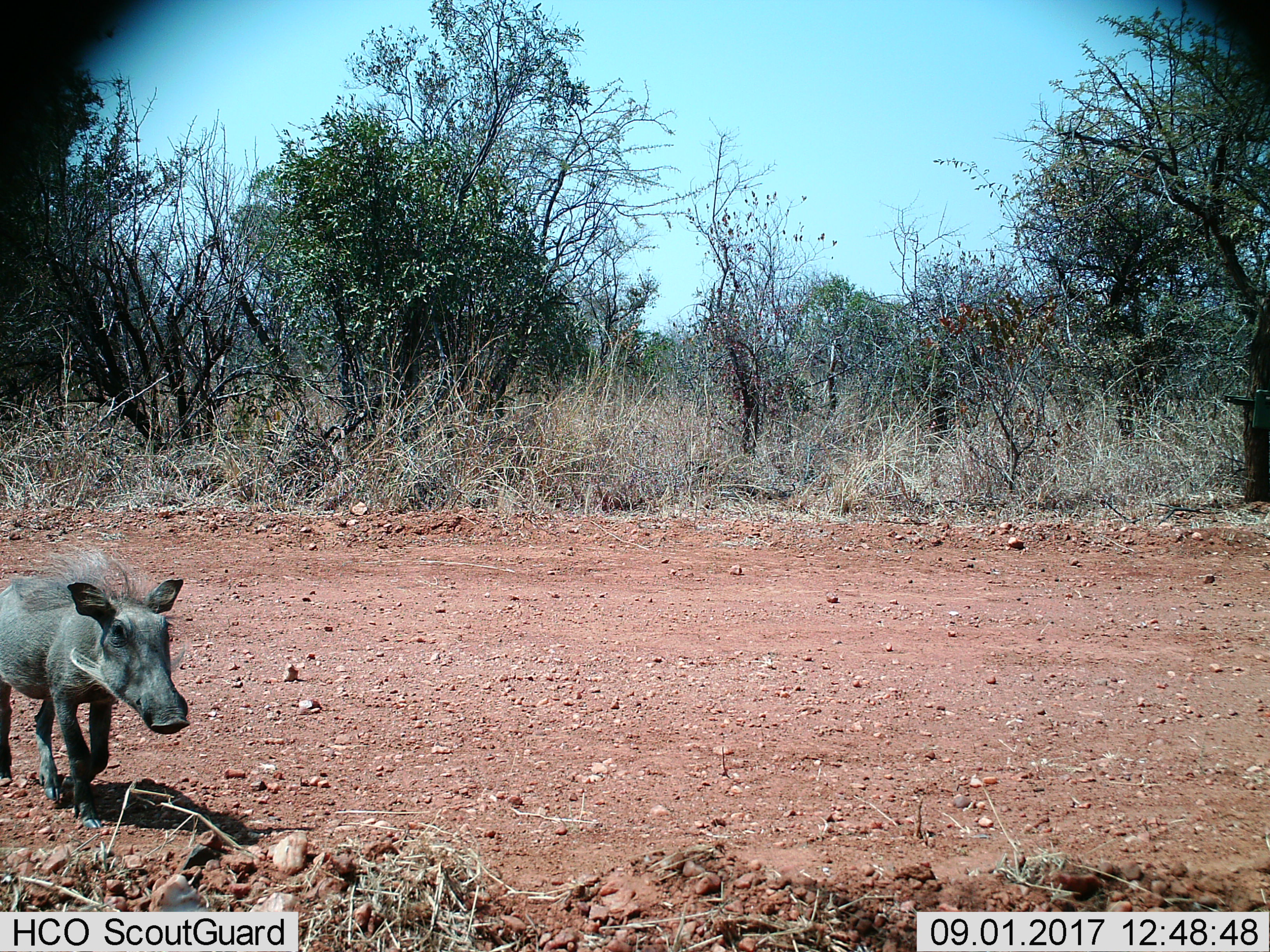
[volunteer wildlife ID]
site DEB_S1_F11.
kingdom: Animalia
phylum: Chordata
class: Mammalia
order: Artiodactyla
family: Suidae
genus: Phacochoerus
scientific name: Phacochoerus africanus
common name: warthog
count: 1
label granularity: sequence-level